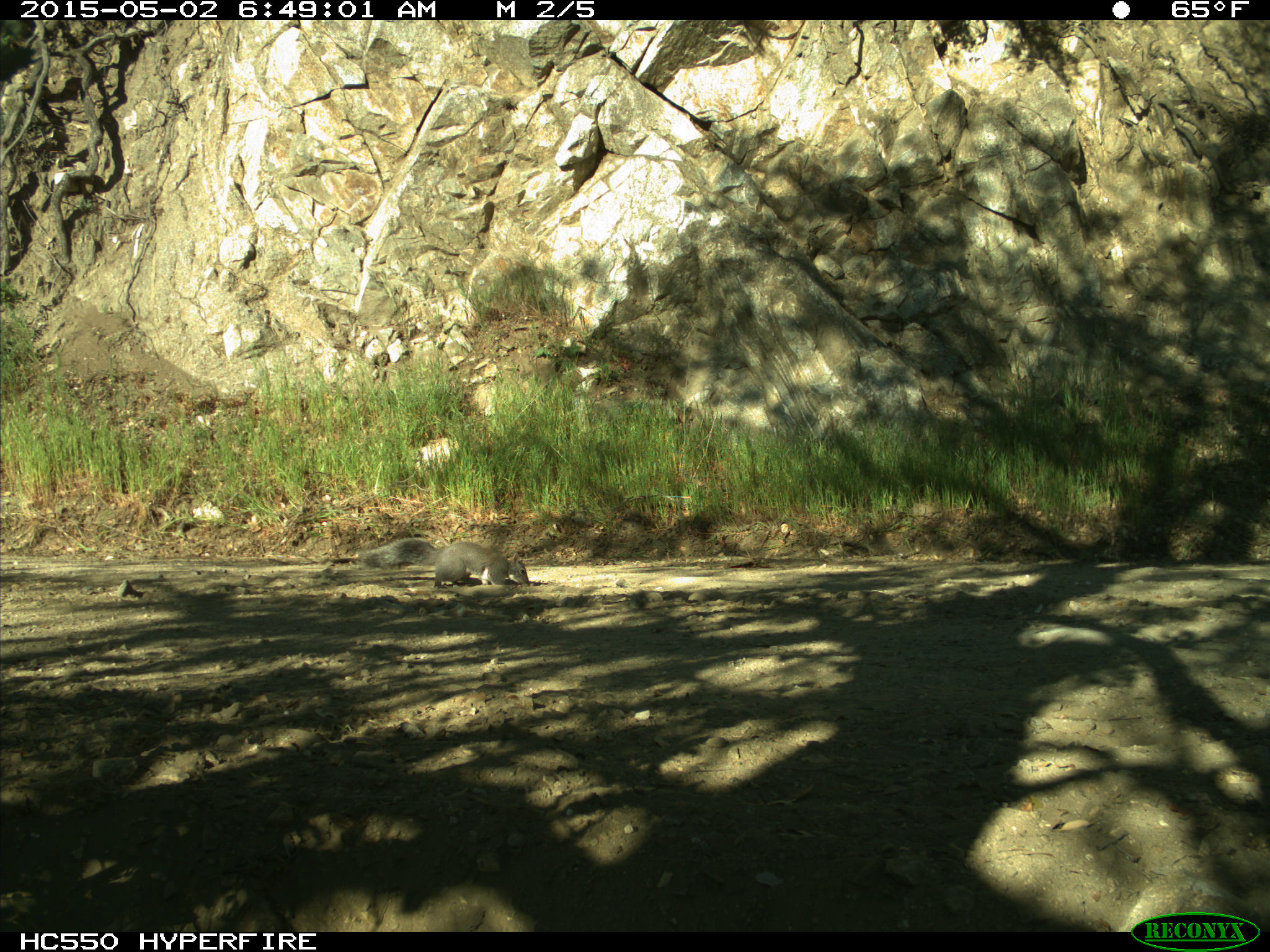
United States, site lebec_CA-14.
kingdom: Animalia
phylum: Chordata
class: Mammalia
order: Rodentia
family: Sciuridae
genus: Sciurus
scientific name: Sciurus carolinensis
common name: eastern gray squirrel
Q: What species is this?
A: Sciurus carolinensis (eastern gray squirrel).